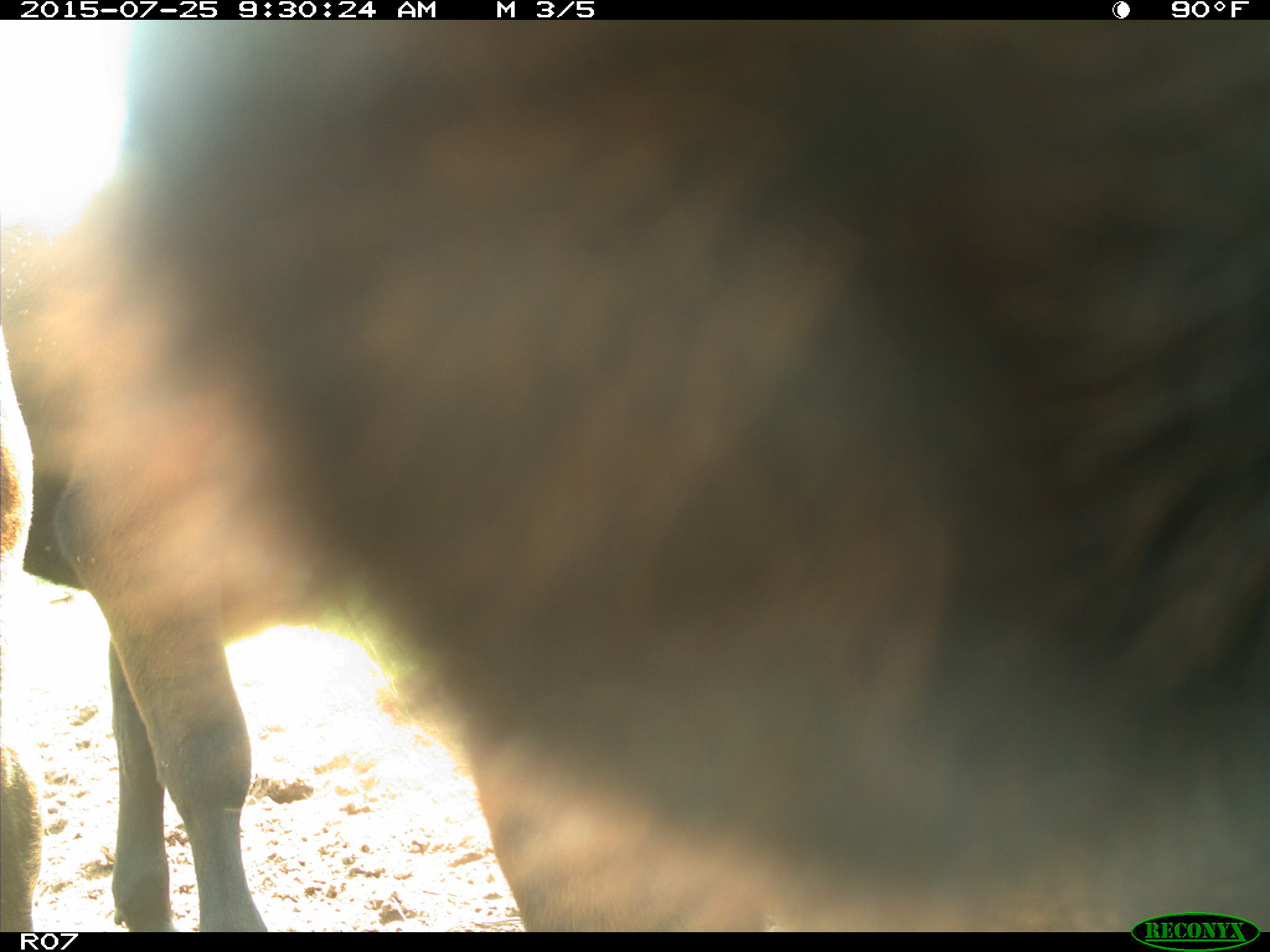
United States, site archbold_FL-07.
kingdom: Animalia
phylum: Chordata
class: Mammalia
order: Artiodactyla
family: Bovidae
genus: Bos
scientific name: Bos taurus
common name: domestic cow